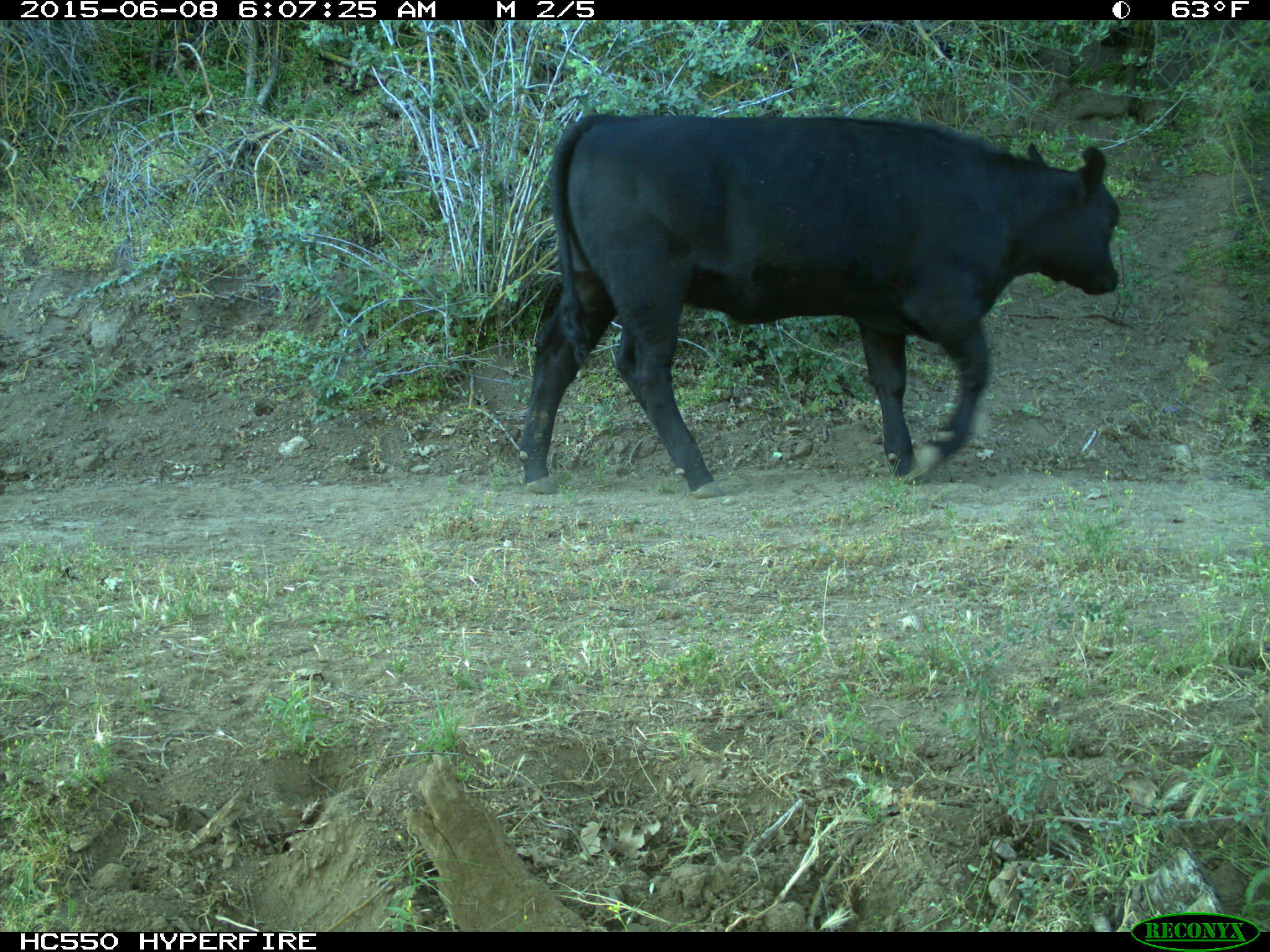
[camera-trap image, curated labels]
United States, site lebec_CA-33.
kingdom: Animalia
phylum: Chordata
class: Mammalia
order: Artiodactyla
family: Bovidae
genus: Bos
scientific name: Bos taurus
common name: domestic cow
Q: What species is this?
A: Bos taurus (domestic cow).